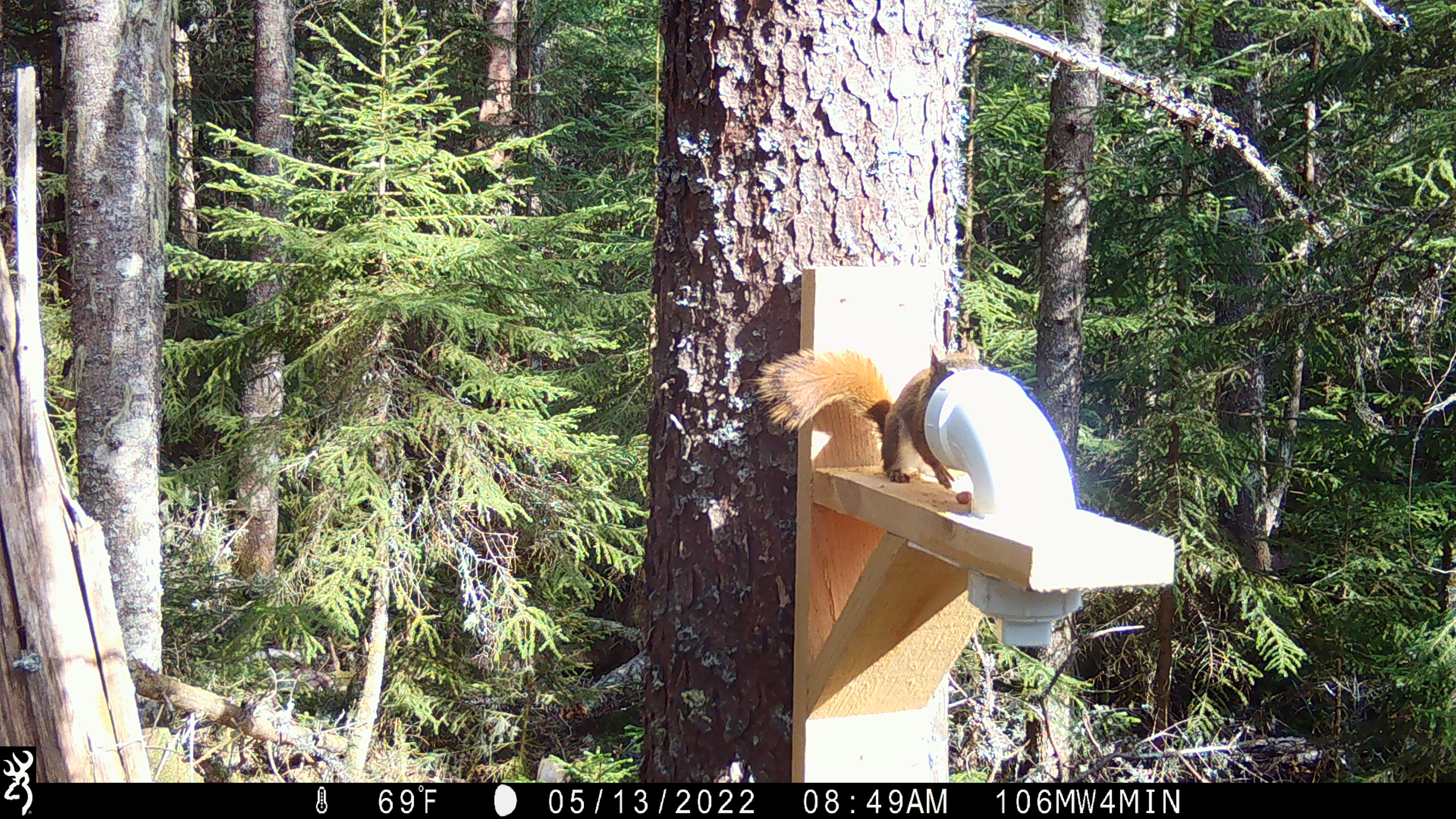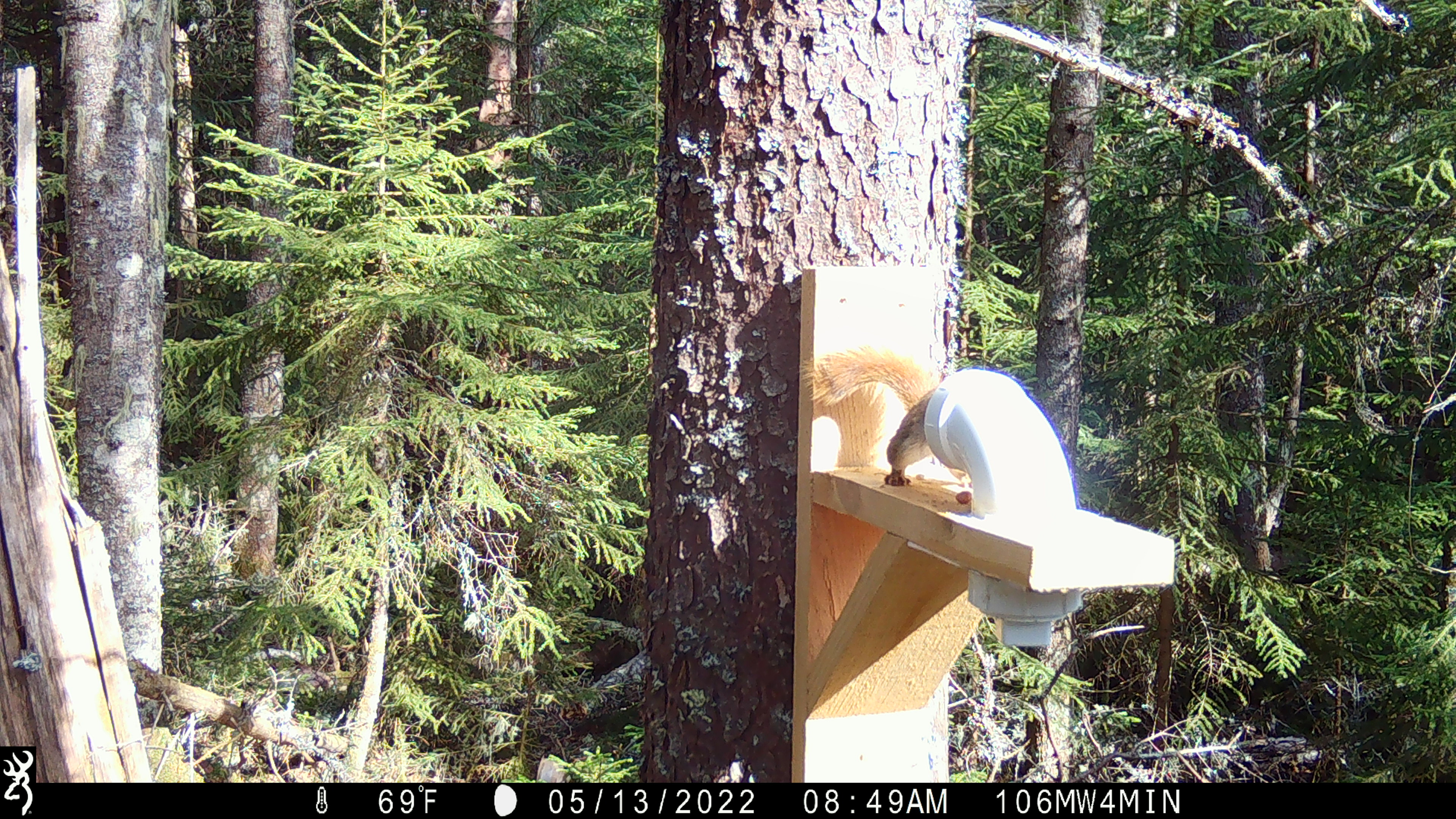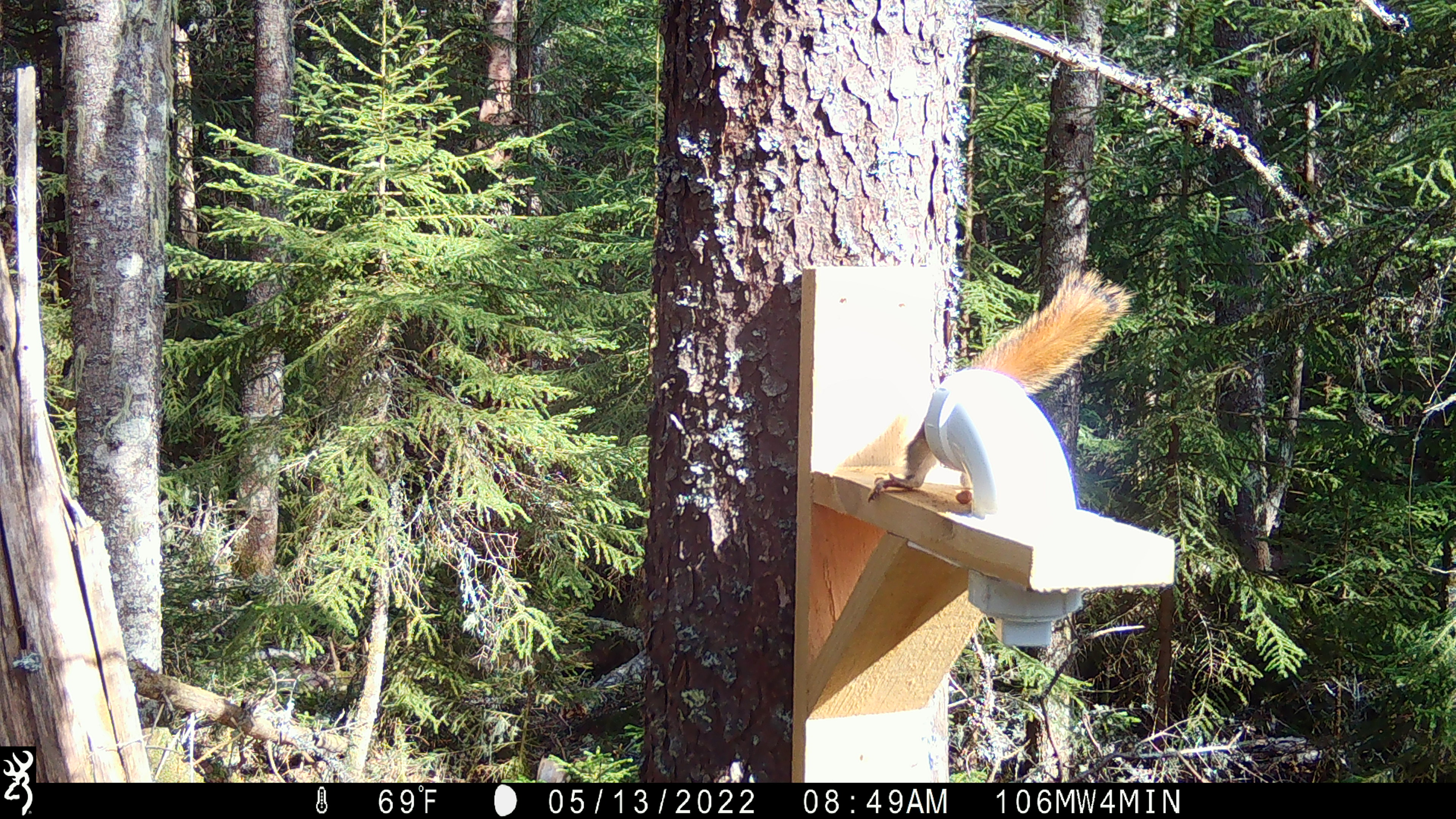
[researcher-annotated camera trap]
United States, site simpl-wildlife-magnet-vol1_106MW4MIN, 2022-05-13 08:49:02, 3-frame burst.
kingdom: Animalia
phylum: Chordata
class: Mammalia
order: Rodentia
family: Sciuridae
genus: Tamiasciurus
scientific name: Tamiasciurus hudsonicus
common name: red squirrel